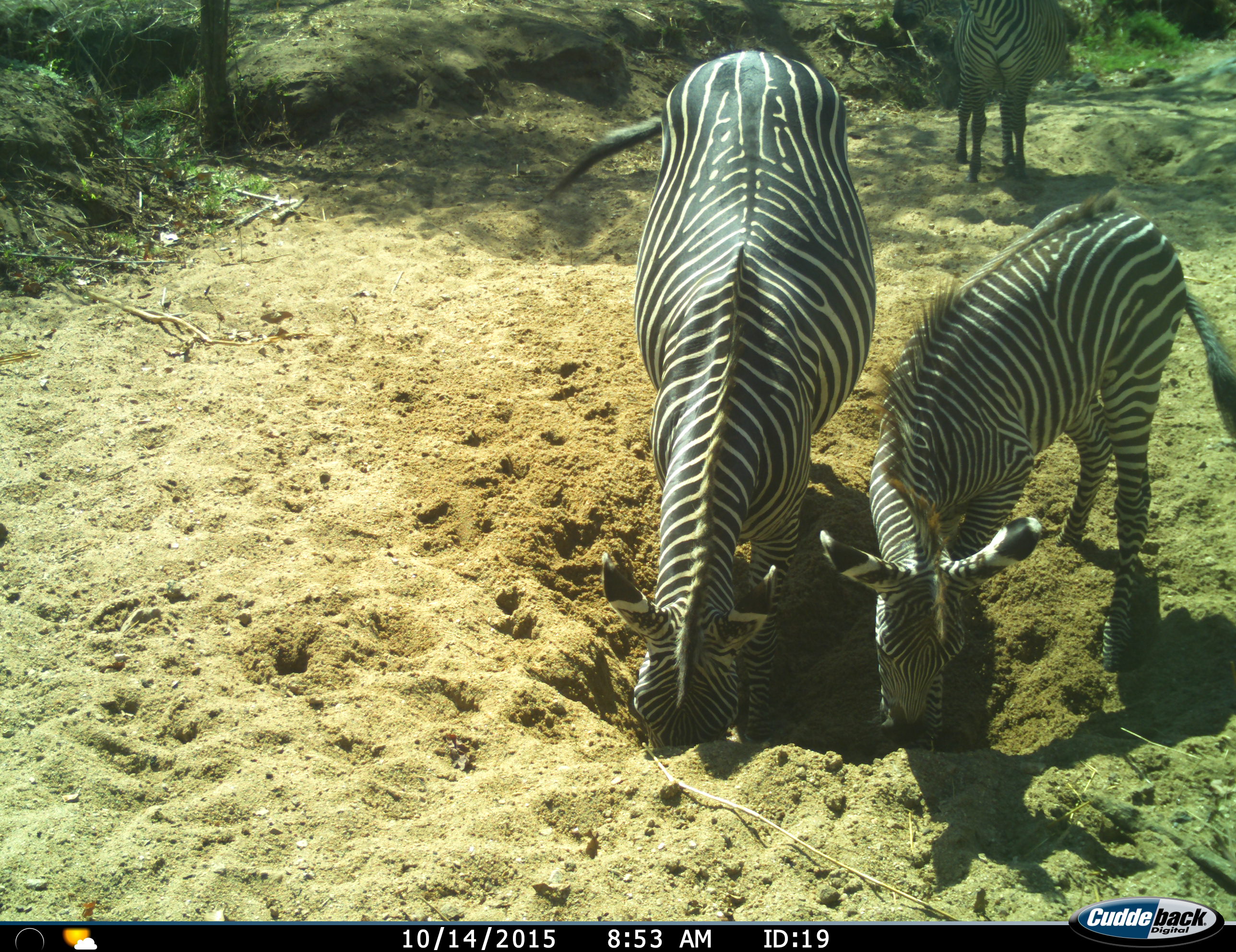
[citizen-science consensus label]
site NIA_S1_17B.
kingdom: Animalia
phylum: Chordata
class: Mammalia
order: Perissodactyla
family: Equidae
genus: Equus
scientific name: Equus quagga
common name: plains zebra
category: zebraplains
Zebraplains (plains zebra) (Equus quagga), count 3. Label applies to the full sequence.